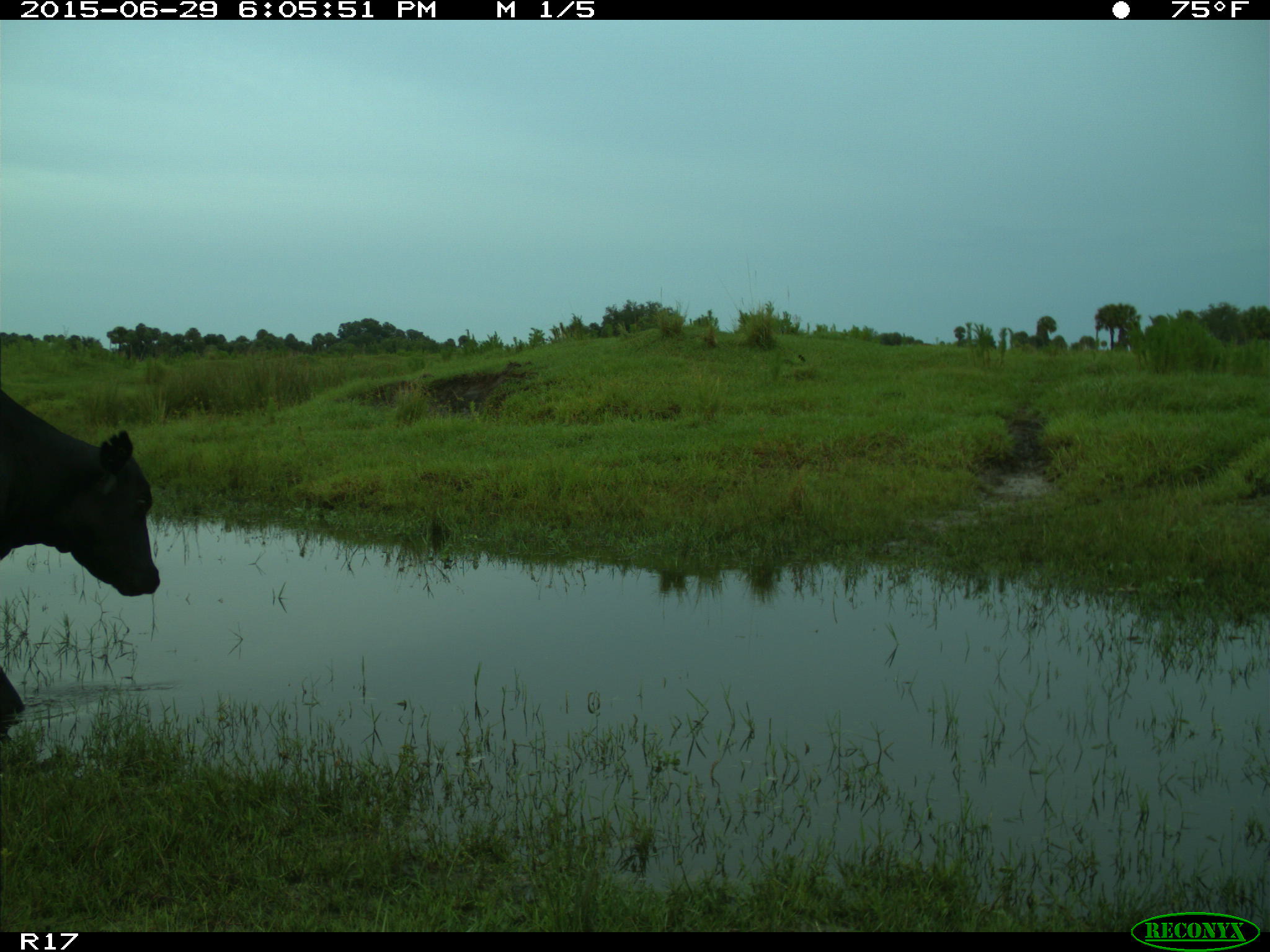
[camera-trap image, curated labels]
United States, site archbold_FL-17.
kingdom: Animalia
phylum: Chordata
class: Mammalia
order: Artiodactyla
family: Bovidae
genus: Bos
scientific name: Bos taurus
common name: domestic cow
Bos taurus (domestic cow).